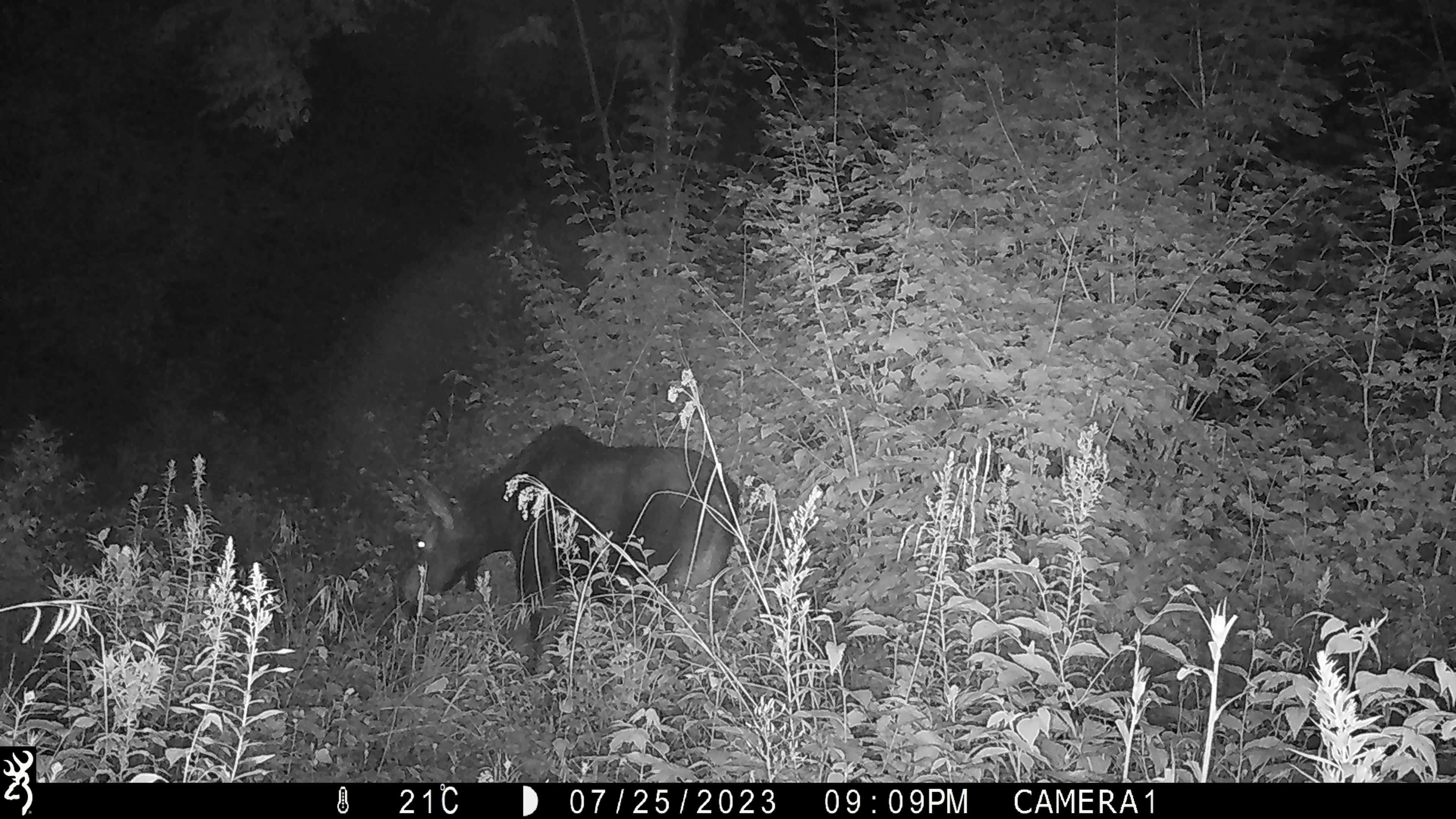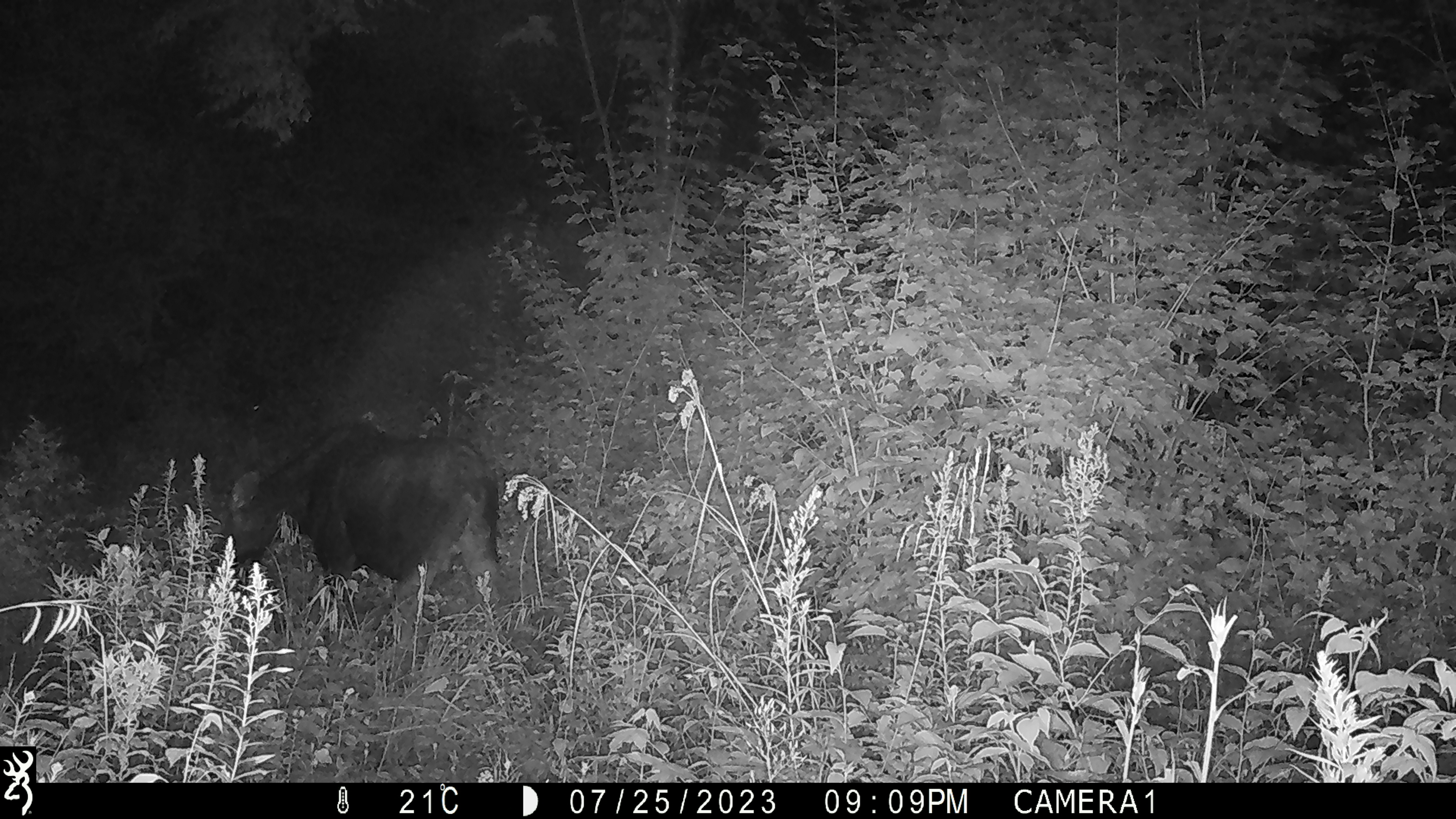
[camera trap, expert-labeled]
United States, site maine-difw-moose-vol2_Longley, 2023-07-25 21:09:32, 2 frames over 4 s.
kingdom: Animalia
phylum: Chordata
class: Mammalia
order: Artiodactyla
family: Cervidae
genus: Alces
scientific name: Alces alces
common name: moose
Moose (Alces alces).